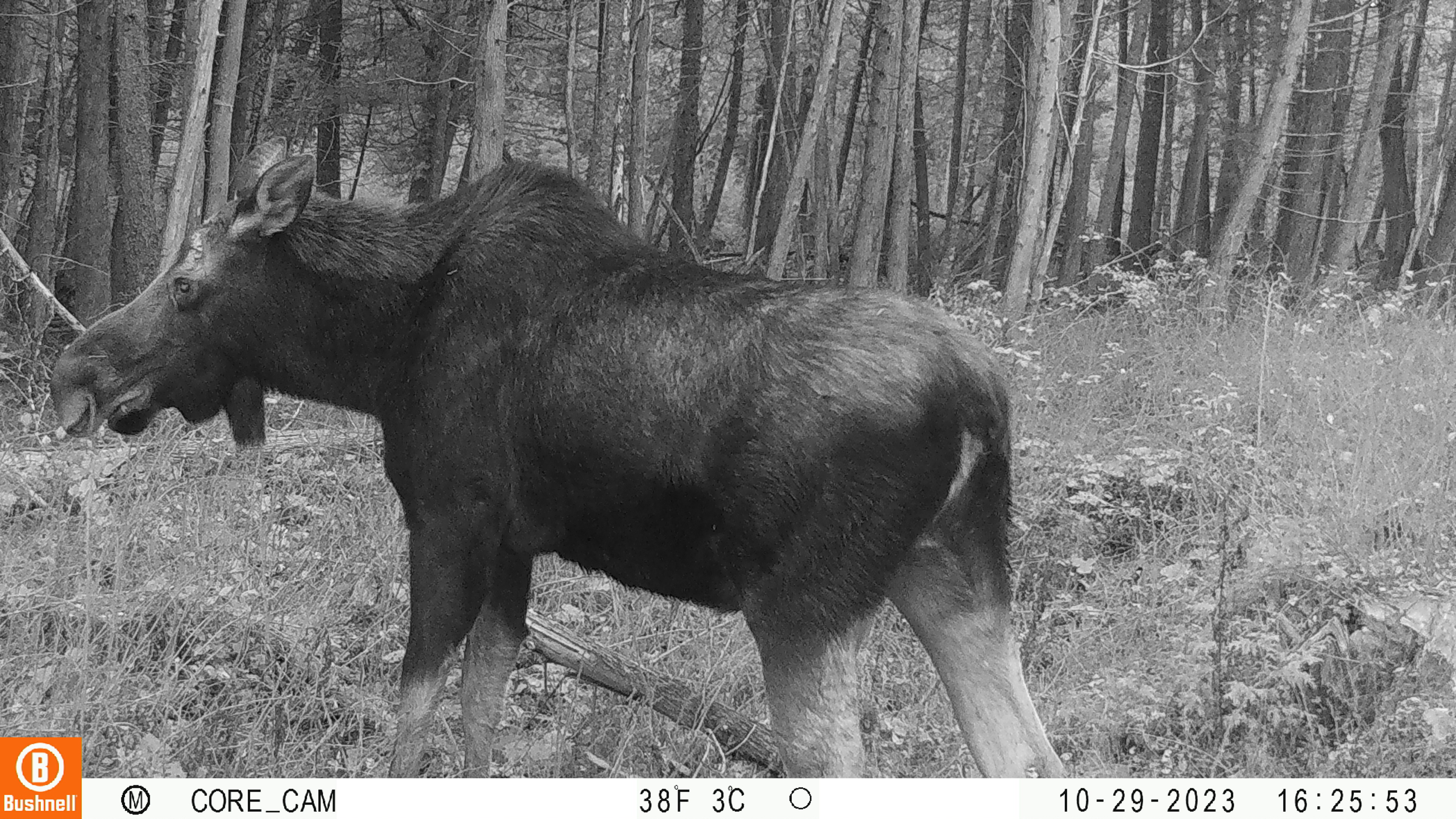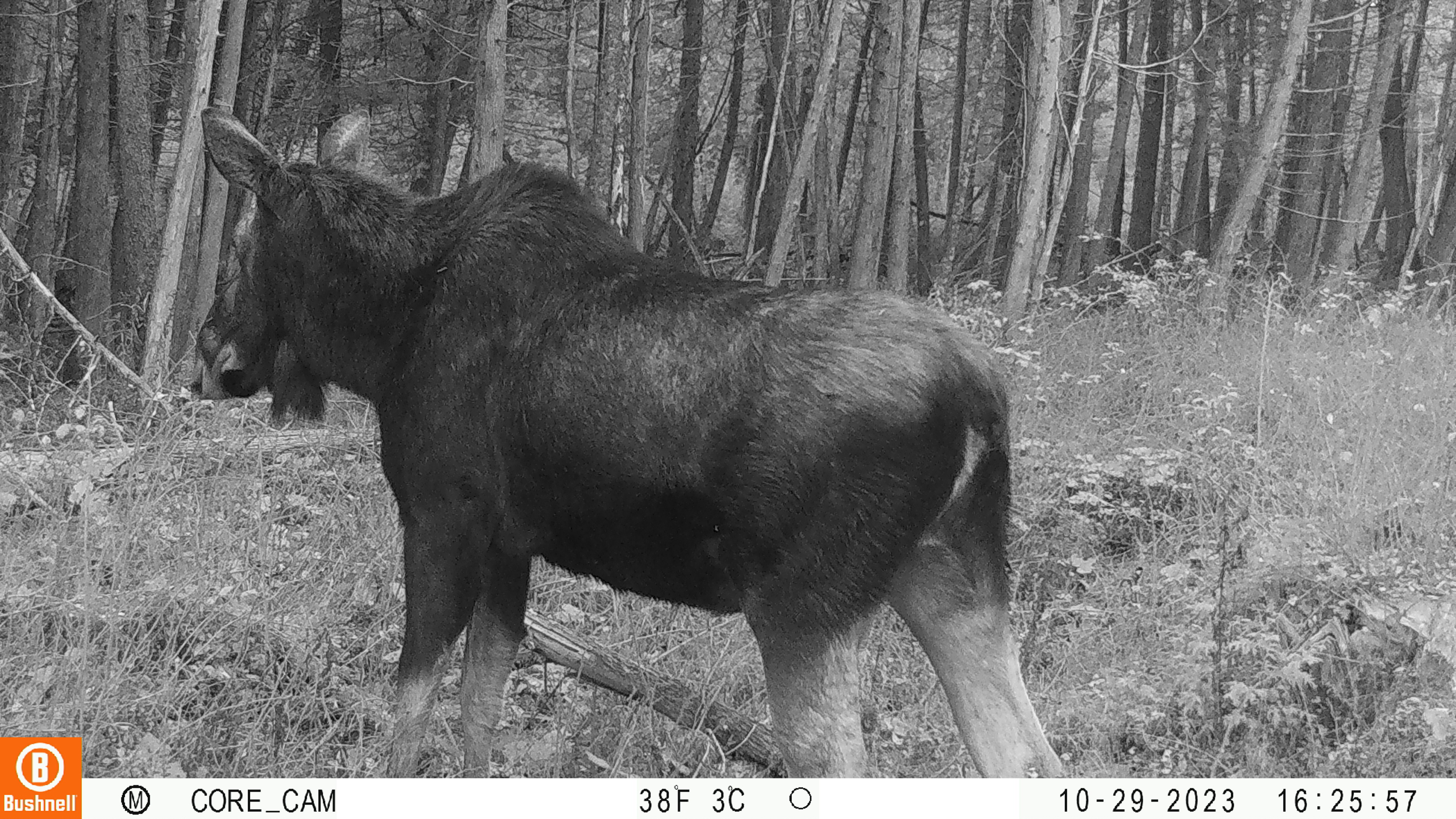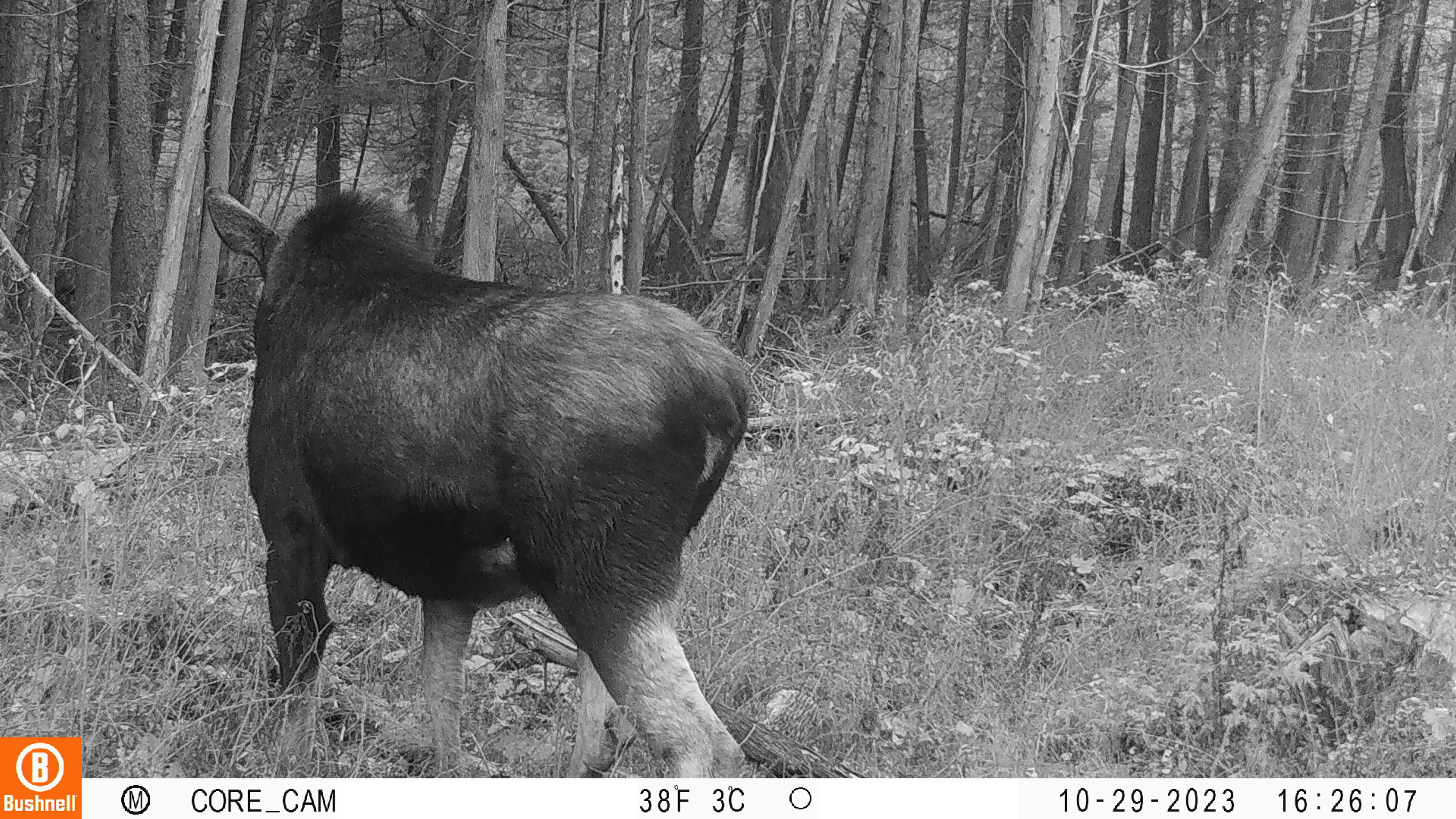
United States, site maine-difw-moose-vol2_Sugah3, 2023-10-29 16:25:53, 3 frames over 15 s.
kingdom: Animalia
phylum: Chordata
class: Mammalia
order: Artiodactyla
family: Cervidae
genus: Alces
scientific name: Alces alces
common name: moose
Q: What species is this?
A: Moose (Alces alces).